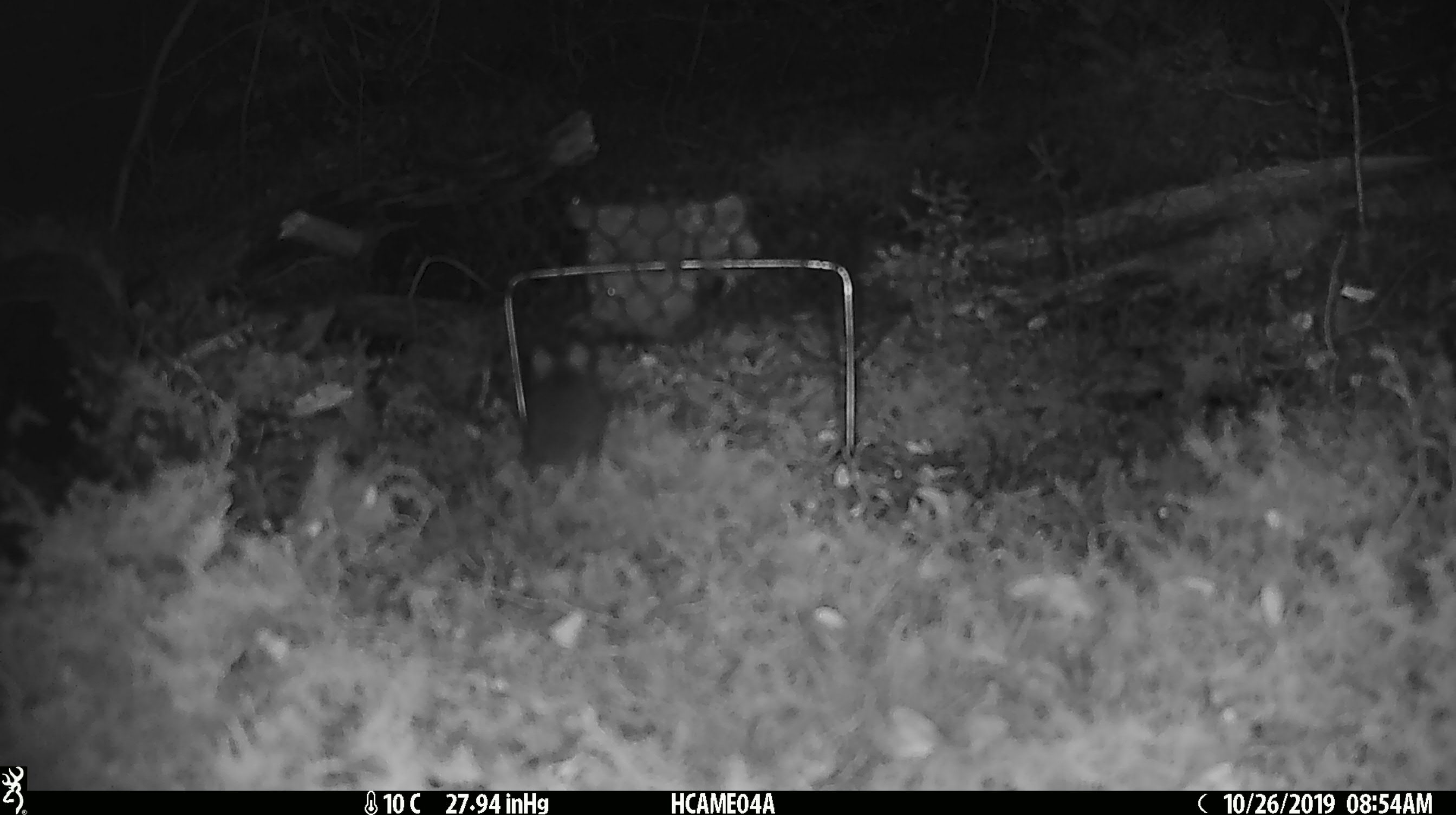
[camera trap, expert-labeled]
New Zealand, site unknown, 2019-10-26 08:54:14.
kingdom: Animalia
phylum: Chordata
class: Mammalia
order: Rodentia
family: Muridae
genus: Mus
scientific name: Mus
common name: mouse